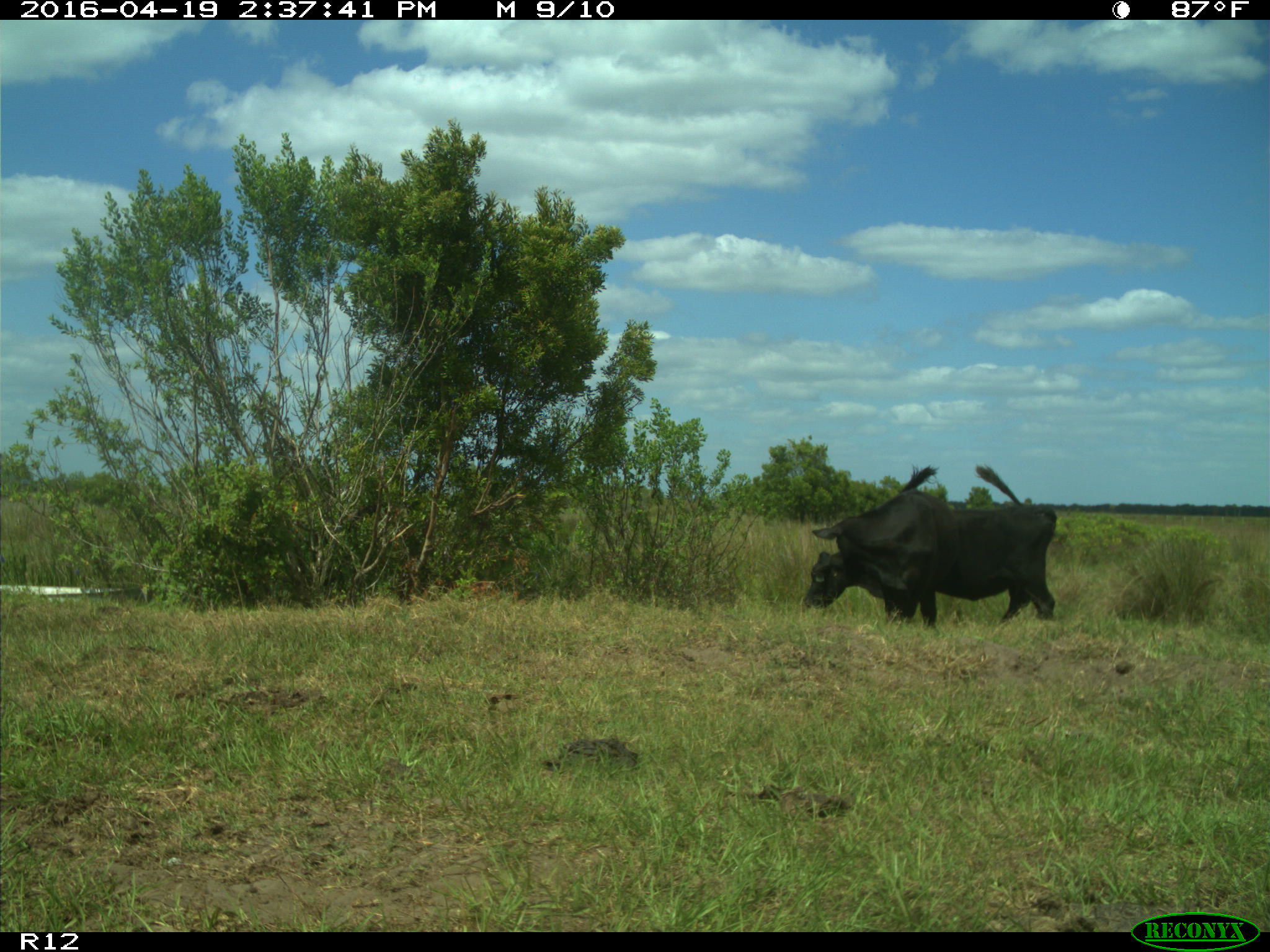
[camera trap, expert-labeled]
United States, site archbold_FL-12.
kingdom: Animalia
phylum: Chordata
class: Mammalia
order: Artiodactyla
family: Bovidae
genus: Bos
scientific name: Bos taurus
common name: domestic cow